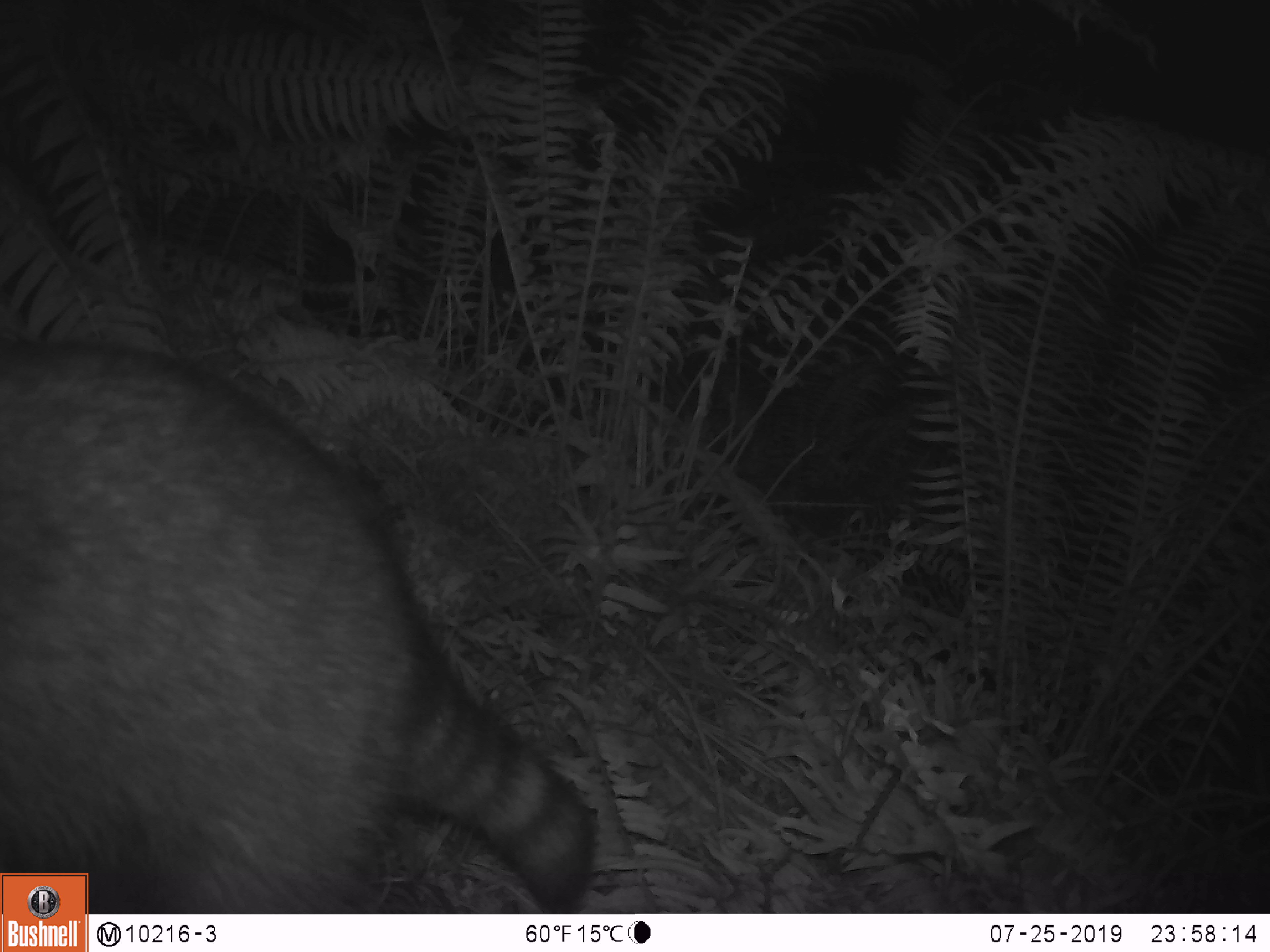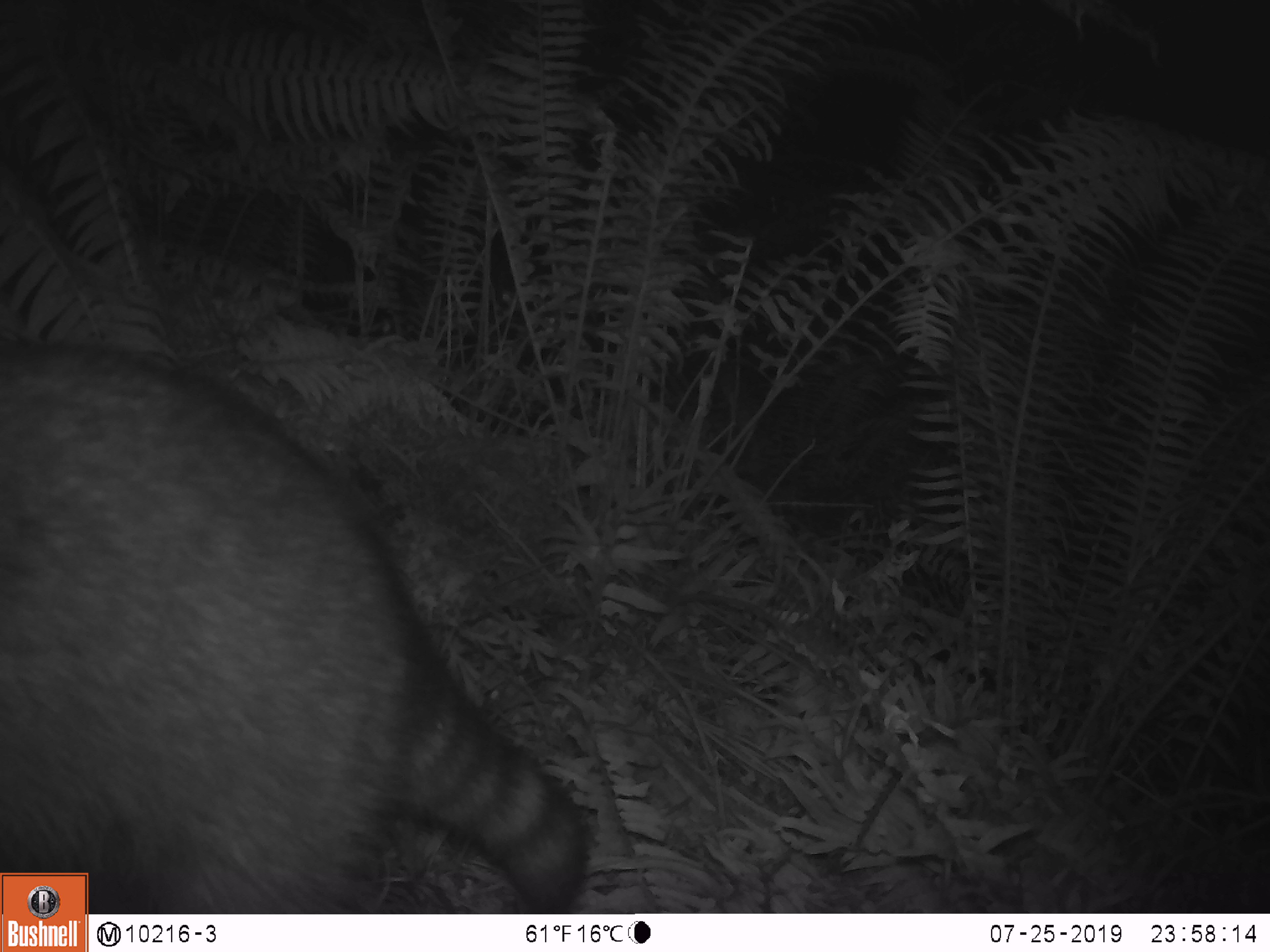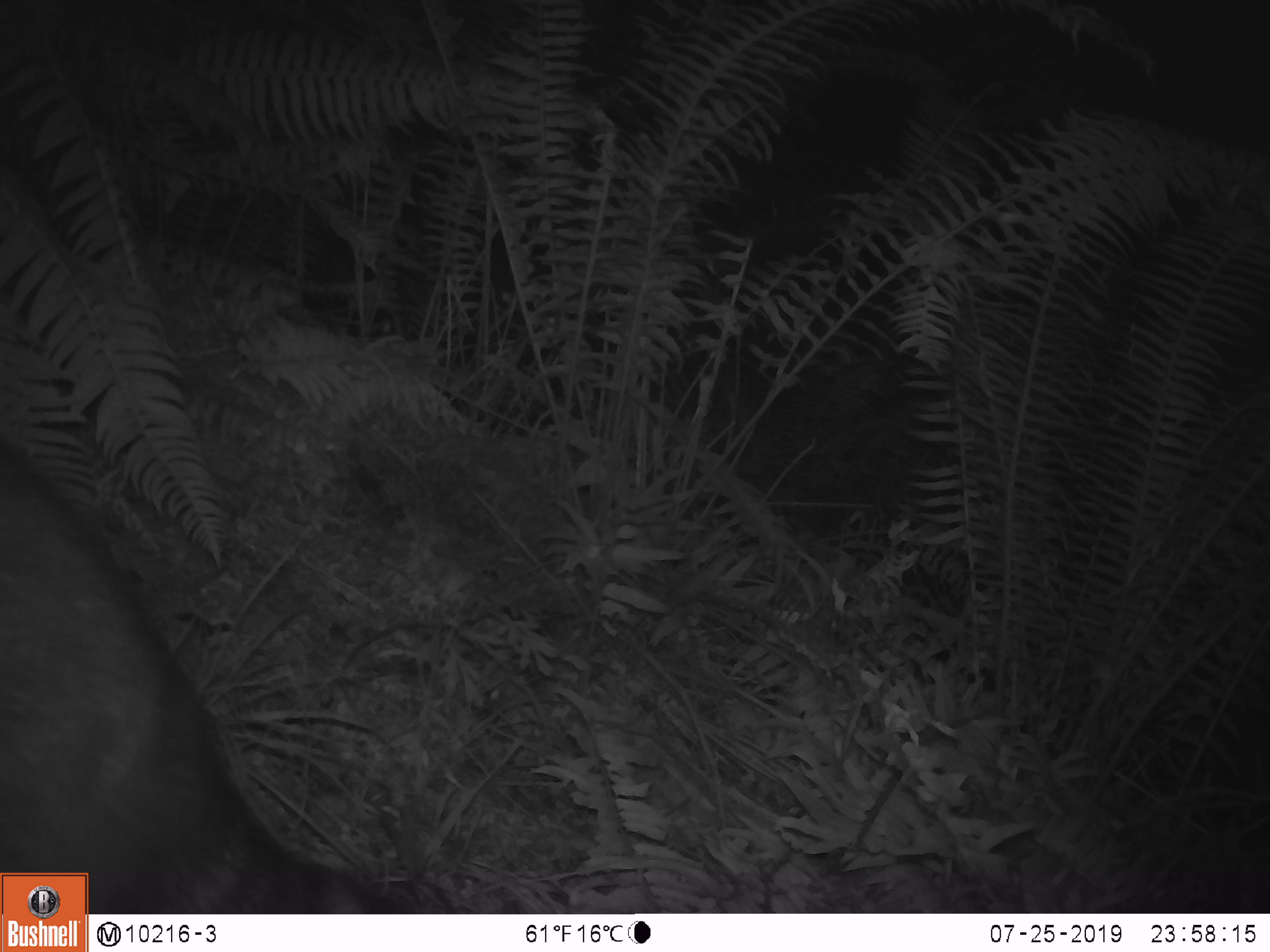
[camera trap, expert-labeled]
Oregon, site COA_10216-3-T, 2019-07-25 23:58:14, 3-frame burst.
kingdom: Animalia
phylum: Chordata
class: Mammalia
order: Carnivora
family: Procyonidae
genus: Procyon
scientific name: Procyon lotor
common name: northern raccoon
Northern raccoon (Procyon lotor).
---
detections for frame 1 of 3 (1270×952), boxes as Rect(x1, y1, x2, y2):
northern raccoon: Rect(0, 340, 600, 874)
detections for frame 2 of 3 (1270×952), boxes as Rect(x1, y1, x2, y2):
northern raccoon: Rect(3, 342, 598, 870)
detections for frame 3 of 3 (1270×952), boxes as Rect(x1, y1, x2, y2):
northern raccoon: Rect(2, 444, 362, 870)